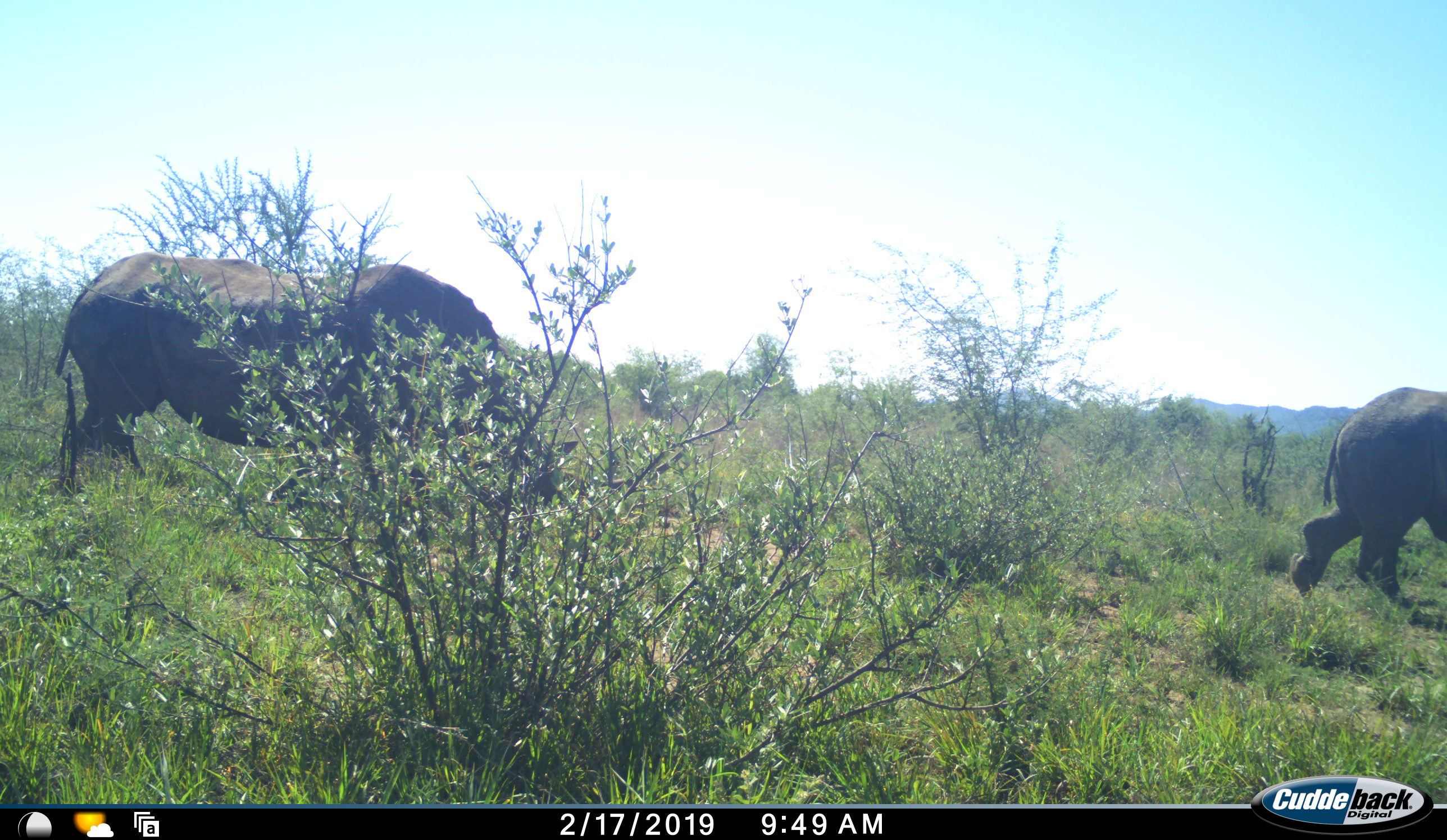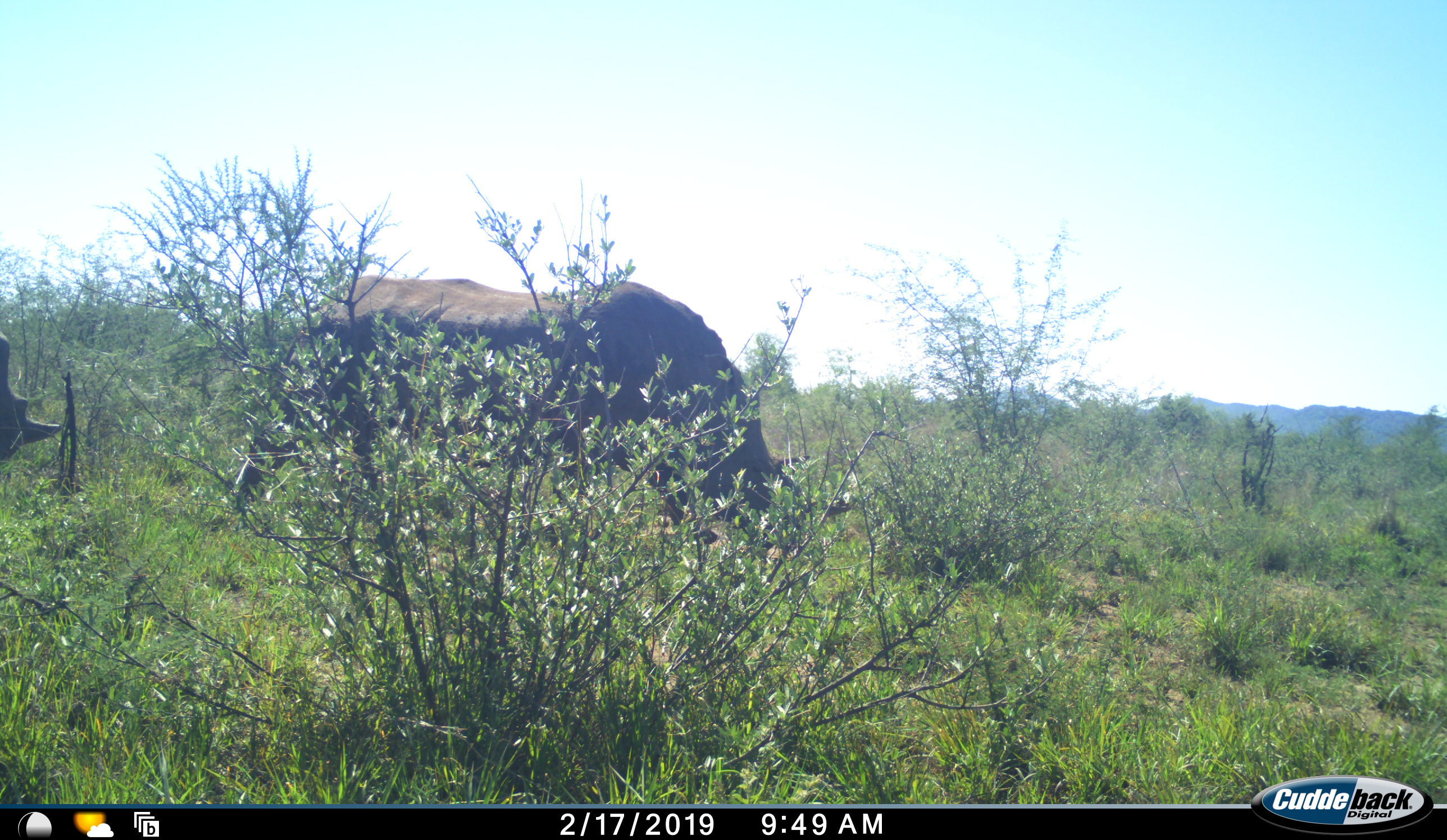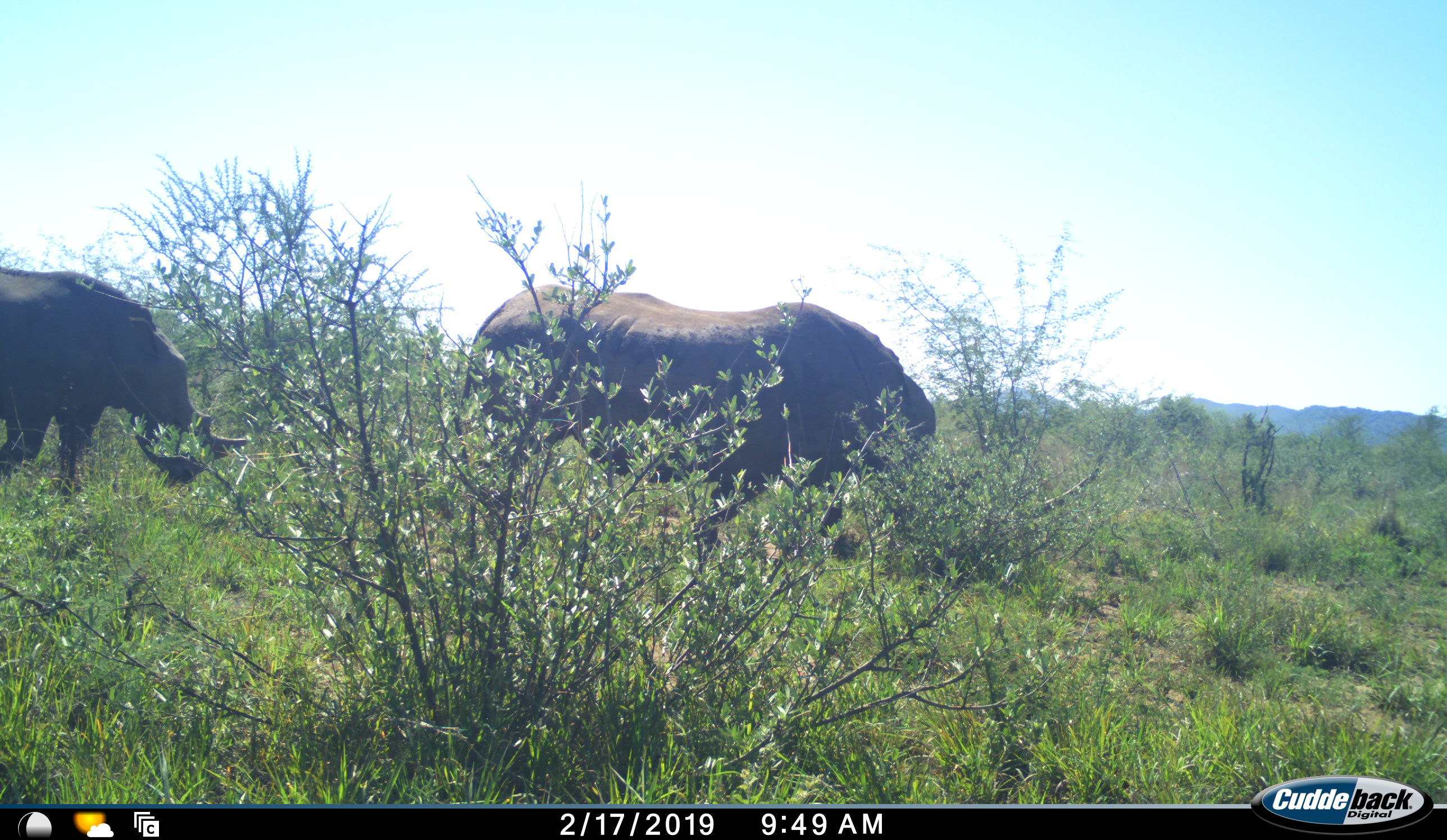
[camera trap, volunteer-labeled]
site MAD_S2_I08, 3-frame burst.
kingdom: Animalia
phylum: Chordata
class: Mammalia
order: Perissodactyla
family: Rhinocerotidae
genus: Diceros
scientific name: Diceros bicornis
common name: black rhinoceros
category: rhinocerosblack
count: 3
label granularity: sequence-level